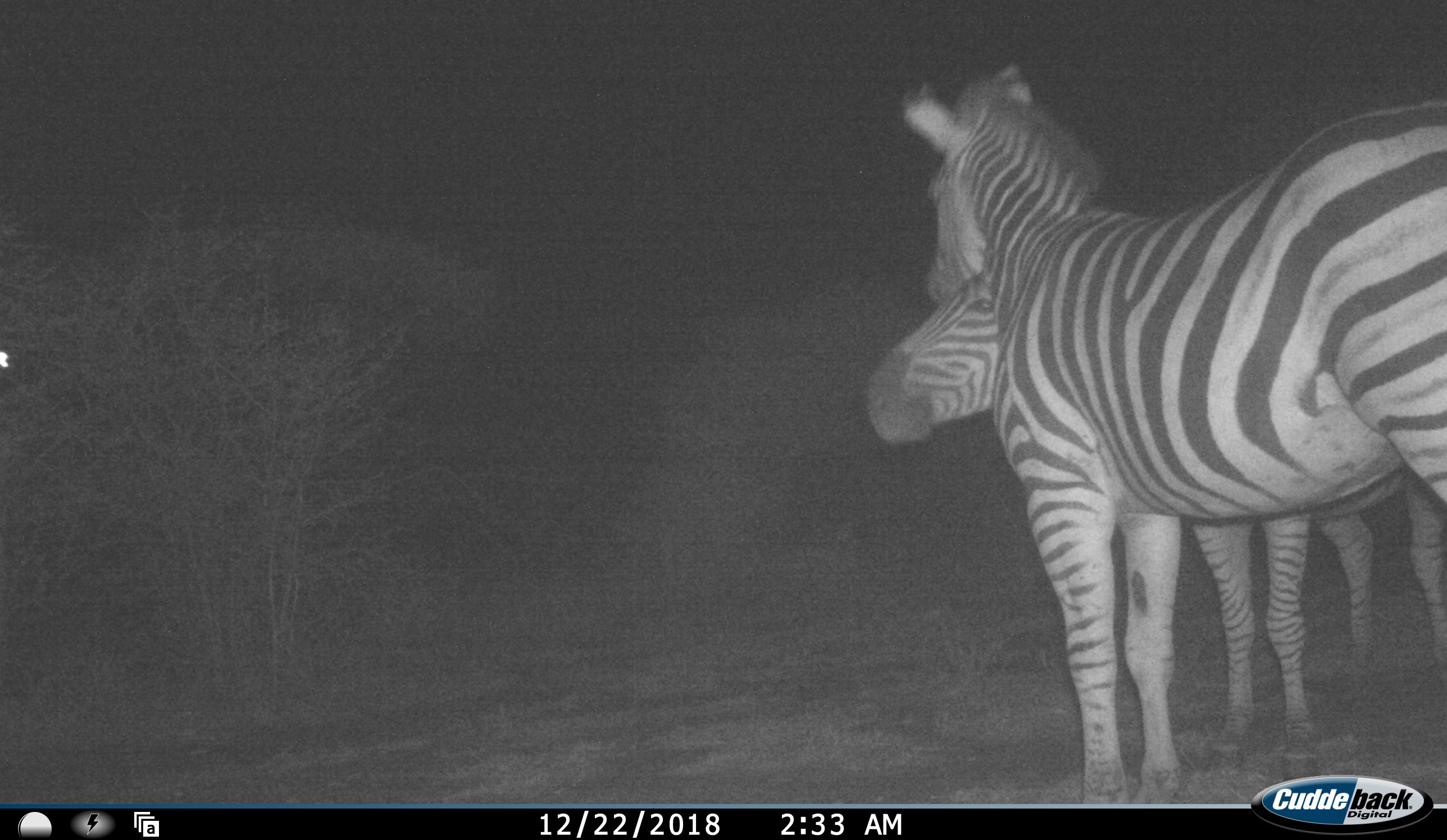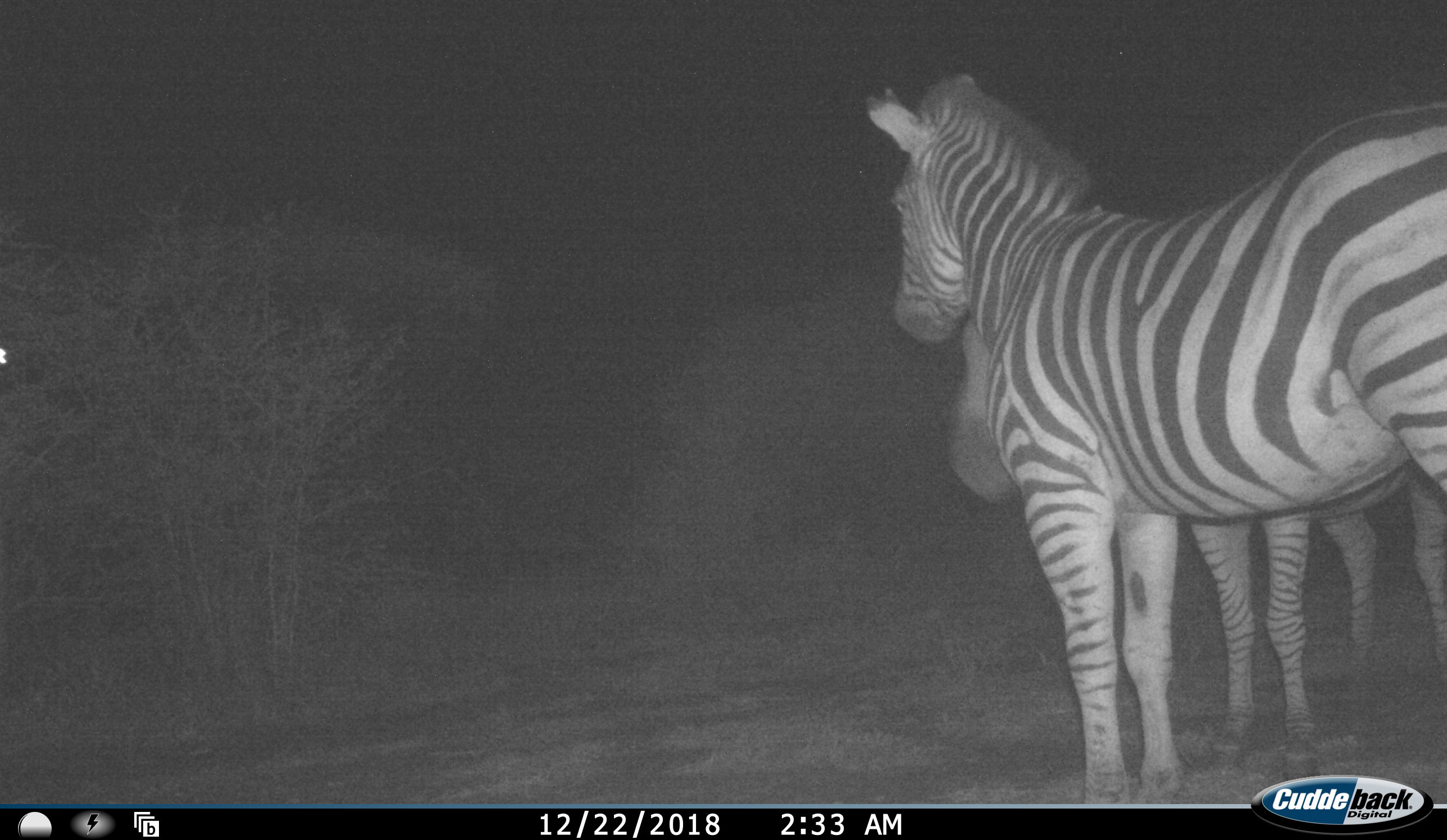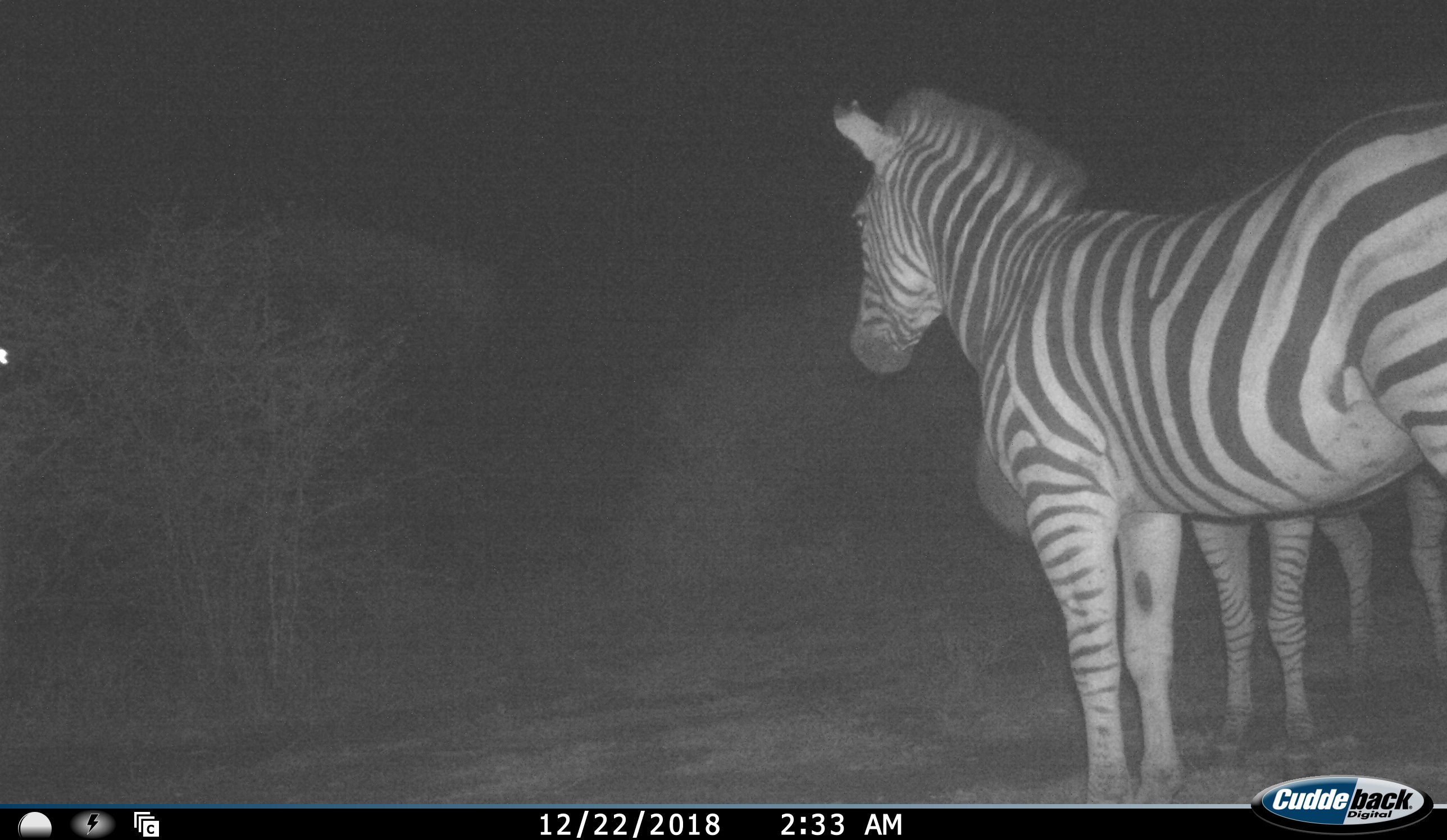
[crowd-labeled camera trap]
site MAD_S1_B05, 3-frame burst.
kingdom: Animalia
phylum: Chordata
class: Mammalia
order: Perissodactyla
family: Equidae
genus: Equus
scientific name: Equus quagga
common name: plains zebra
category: zebraplains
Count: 2.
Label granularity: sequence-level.